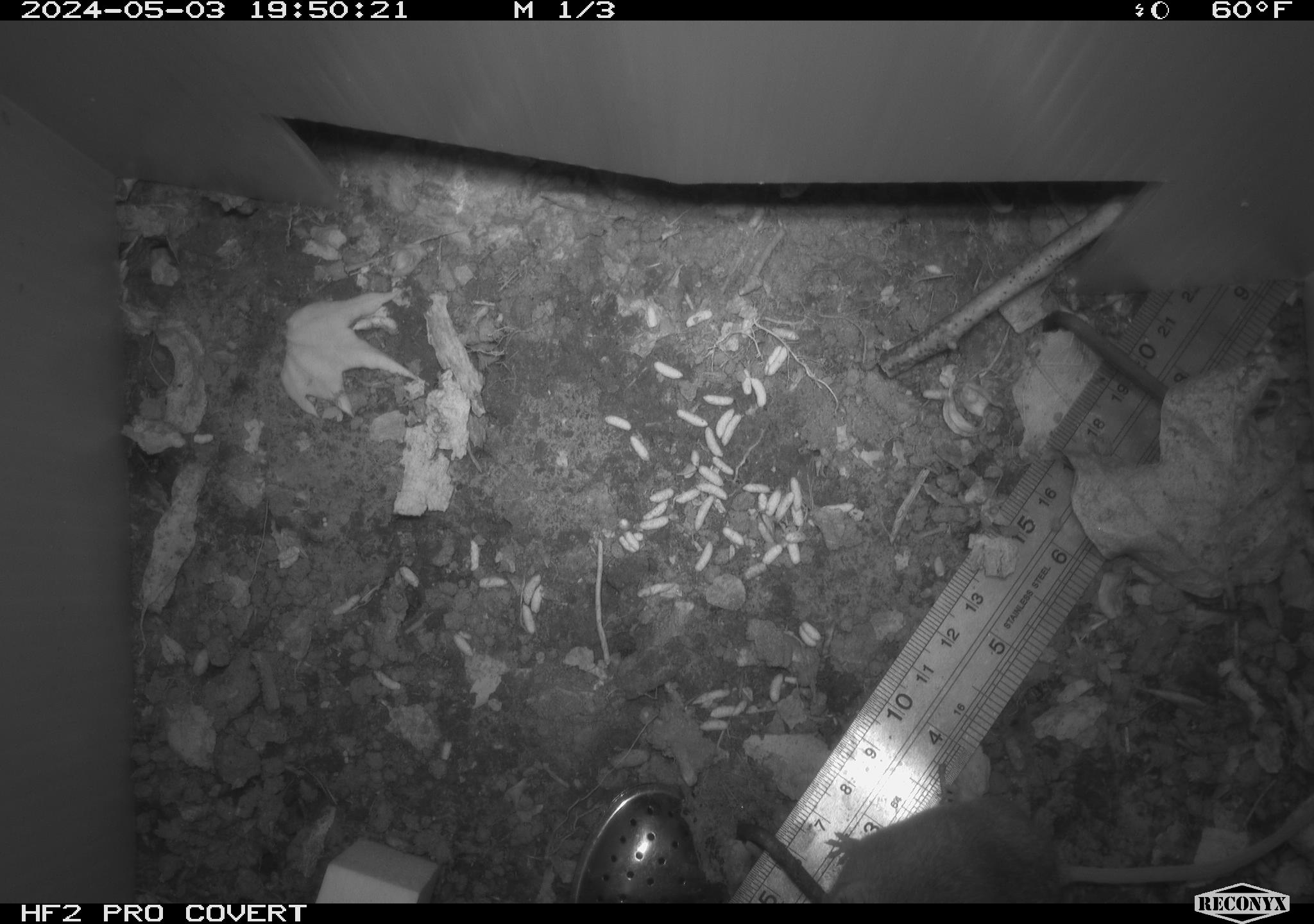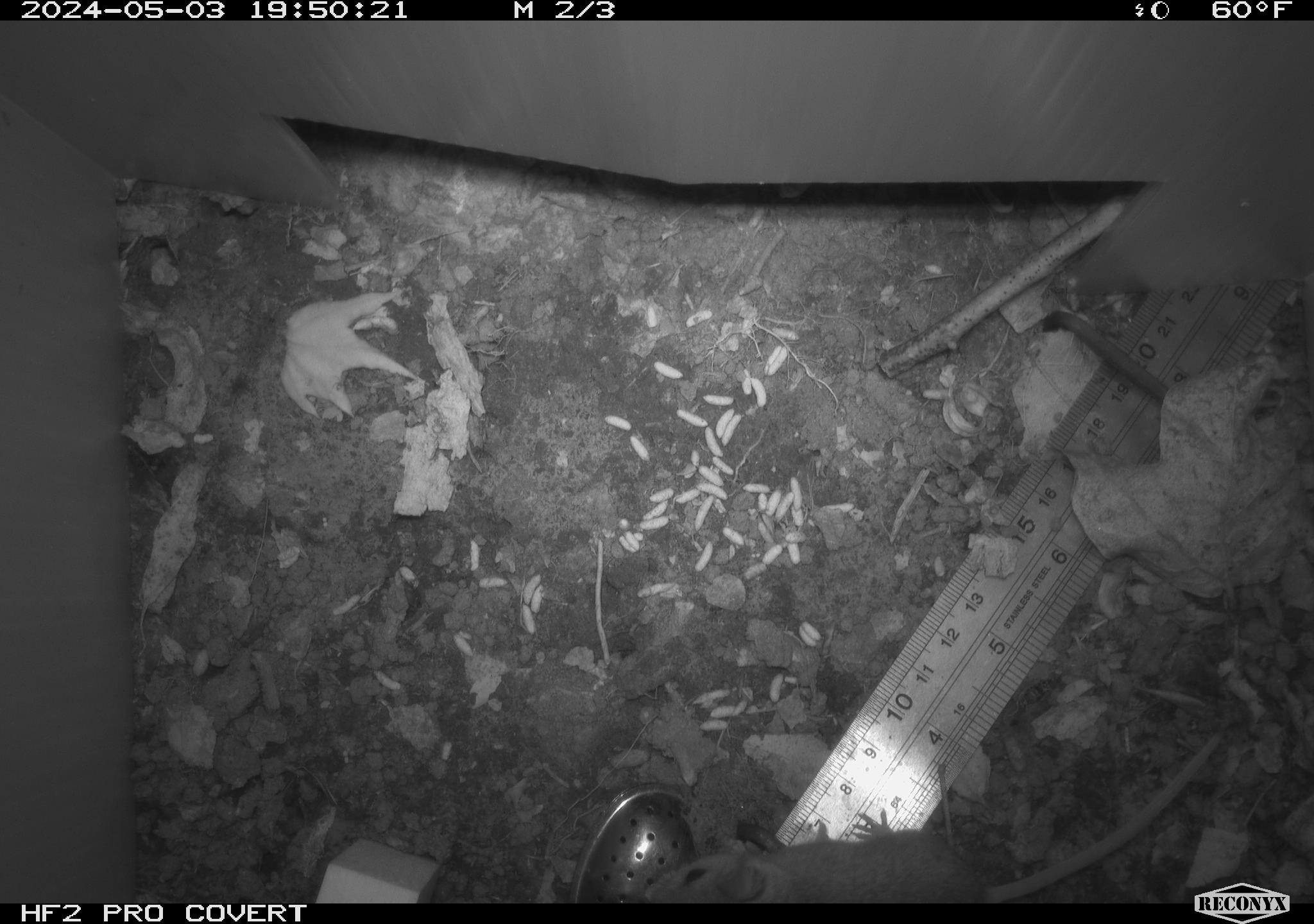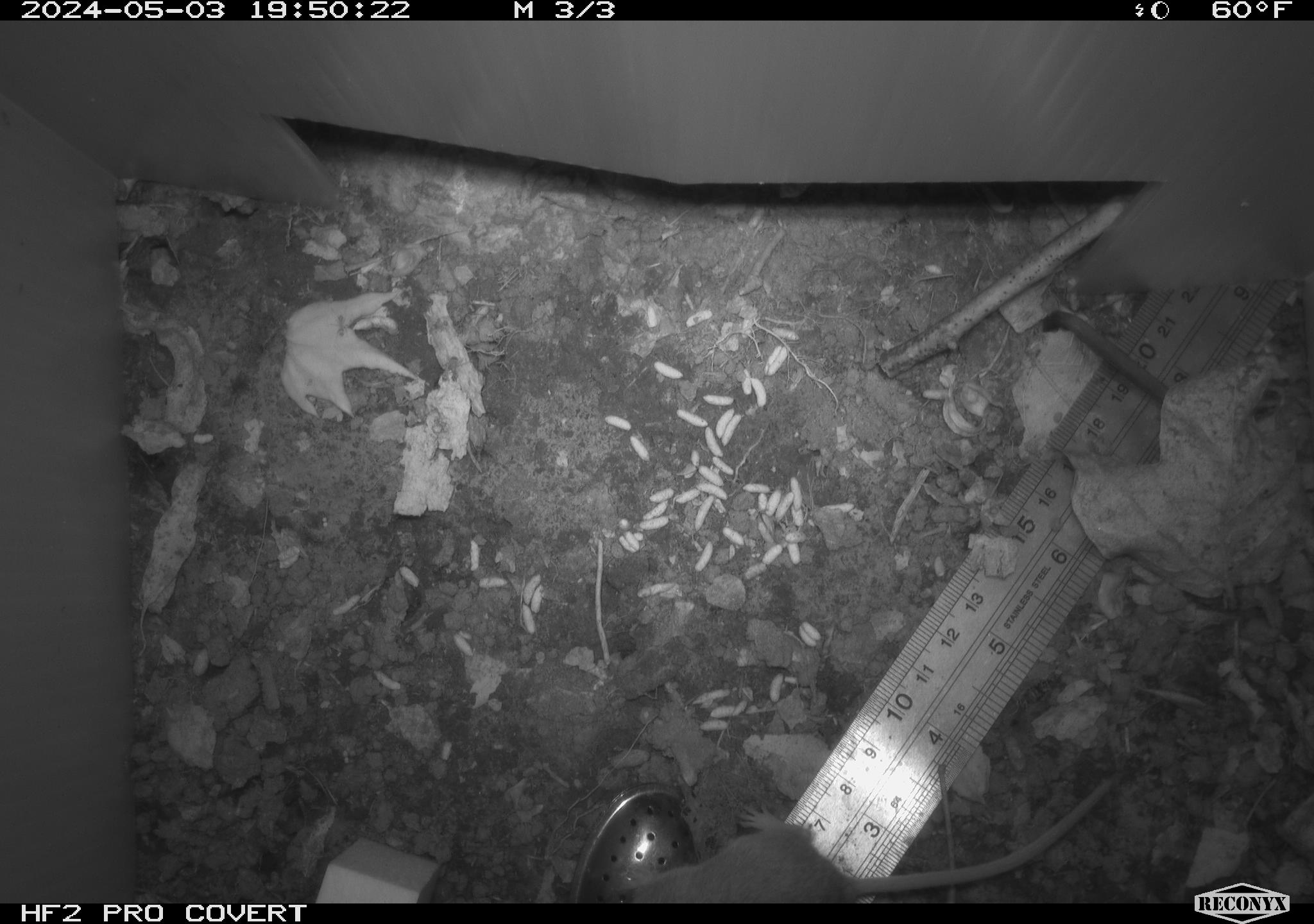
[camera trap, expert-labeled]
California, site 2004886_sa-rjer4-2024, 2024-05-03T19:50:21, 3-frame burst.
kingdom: Animalia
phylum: Chordata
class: Mammalia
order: Rodentia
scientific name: Rodentia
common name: mouse species